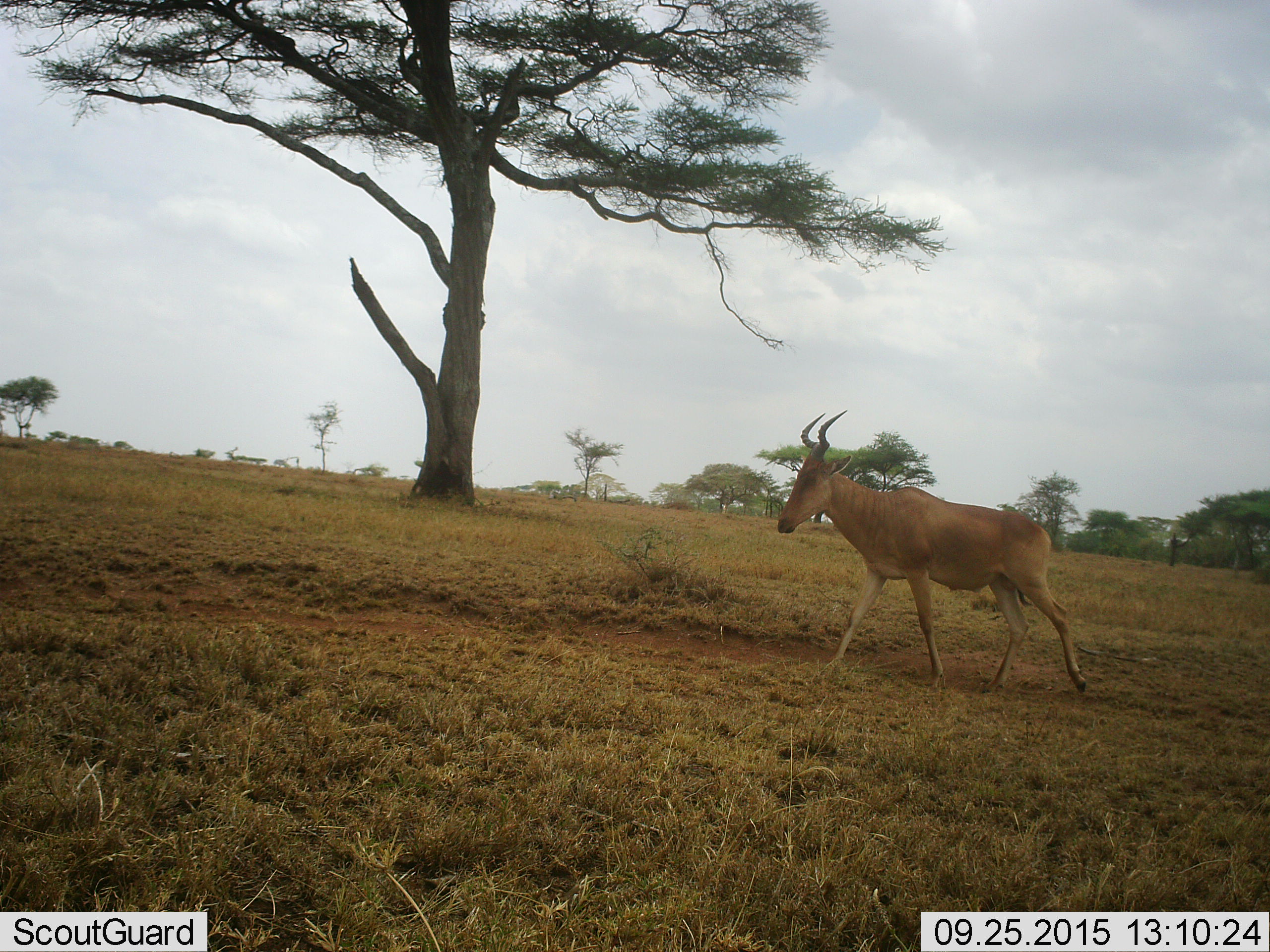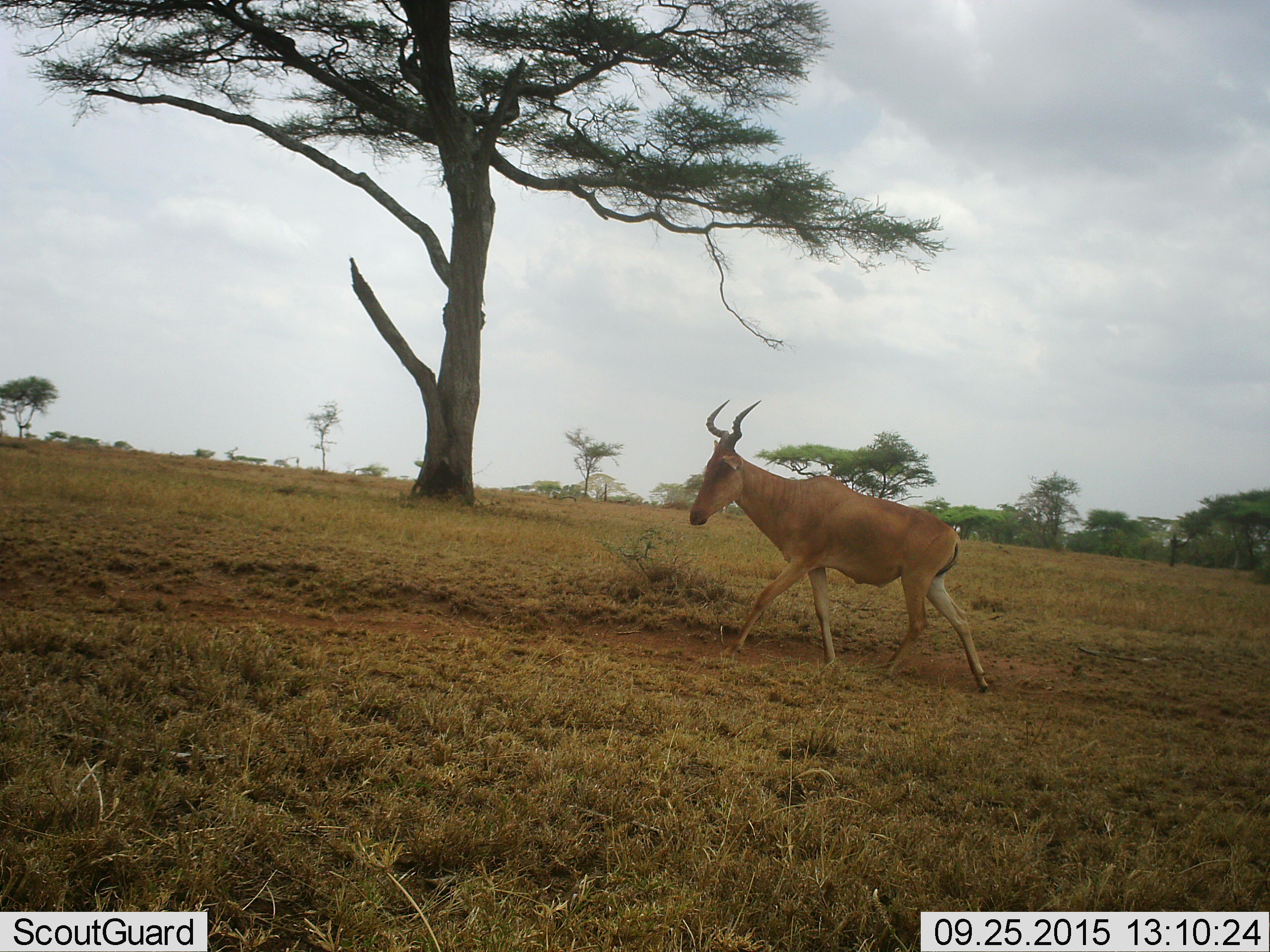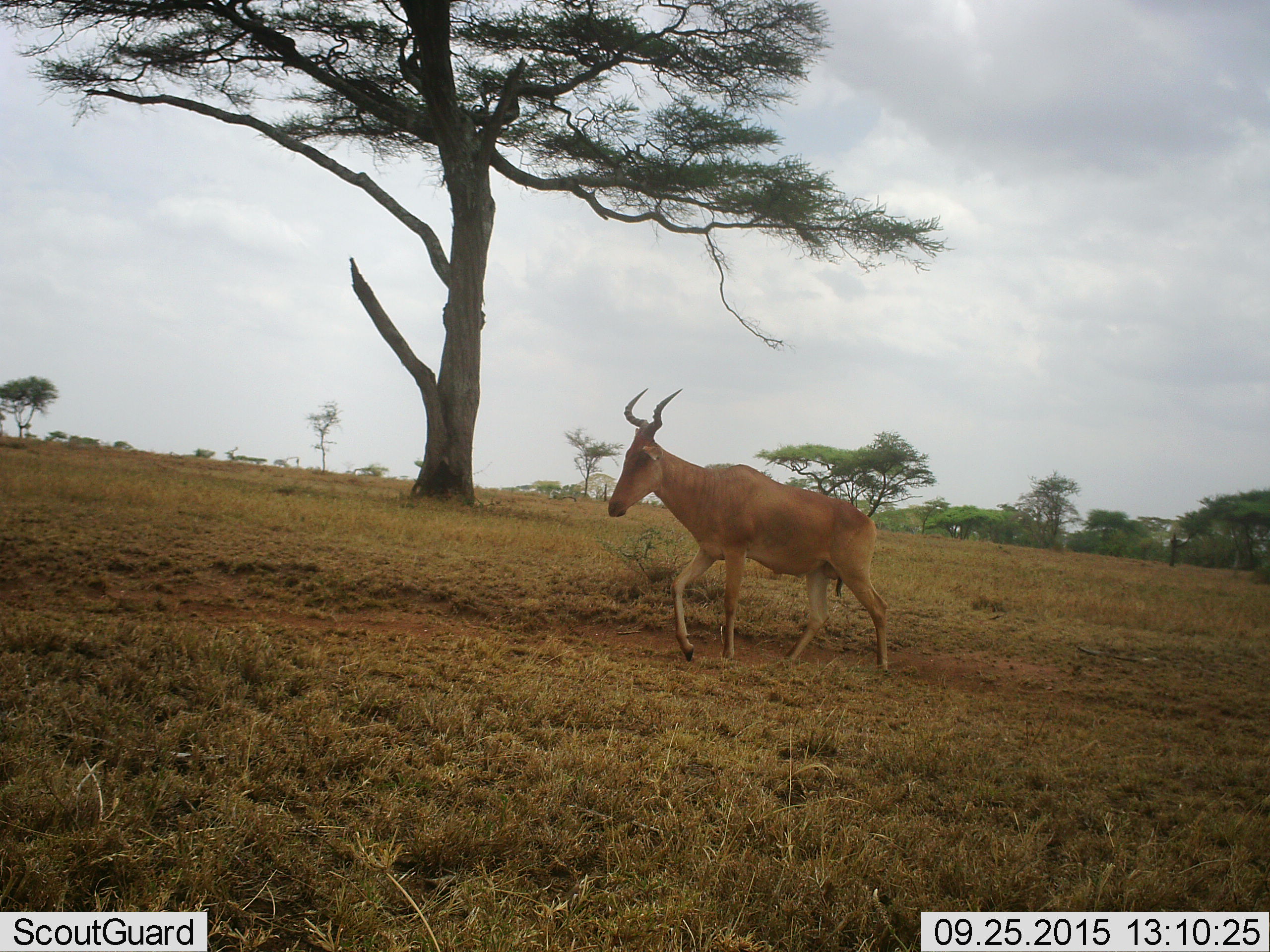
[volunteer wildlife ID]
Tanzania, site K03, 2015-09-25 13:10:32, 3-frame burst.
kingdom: Animalia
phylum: Chordata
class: Mammalia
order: Artiodactyla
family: Bovidae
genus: Alcelaphus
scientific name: Alcelaphus buselaphus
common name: hartebeest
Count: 1.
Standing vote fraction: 11%.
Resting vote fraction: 0%.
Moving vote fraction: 89%.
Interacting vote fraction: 0%.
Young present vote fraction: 0%.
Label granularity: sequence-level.